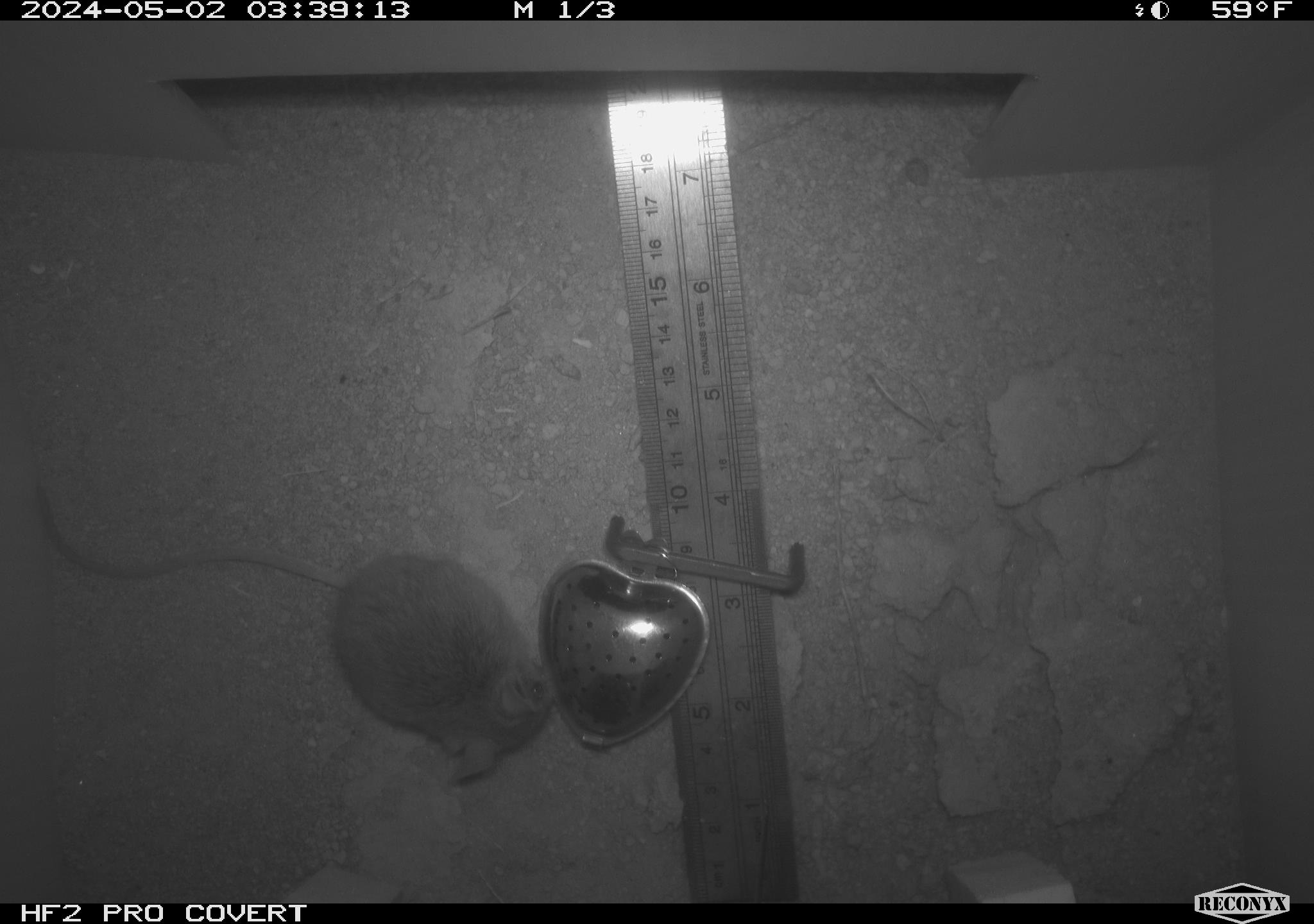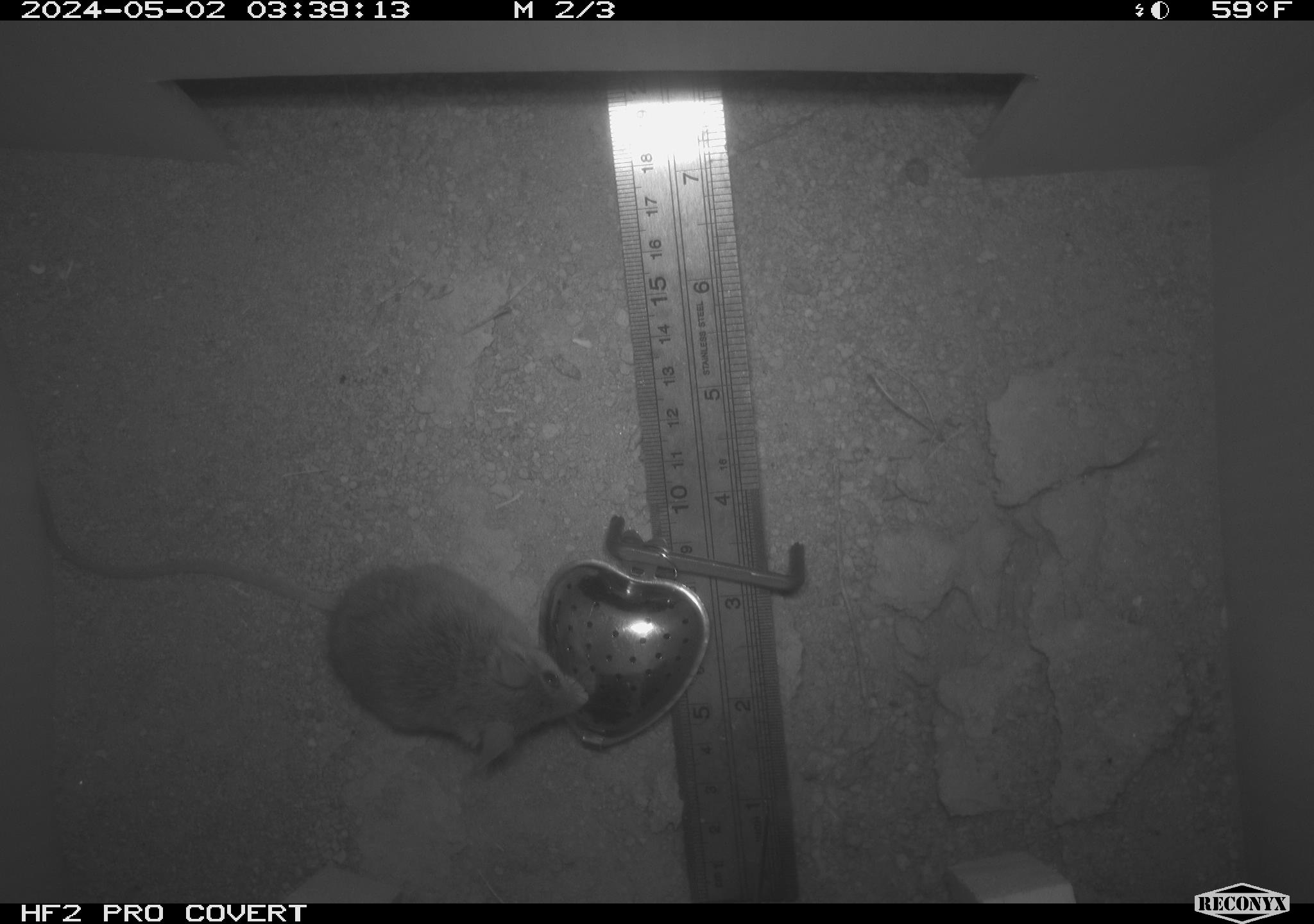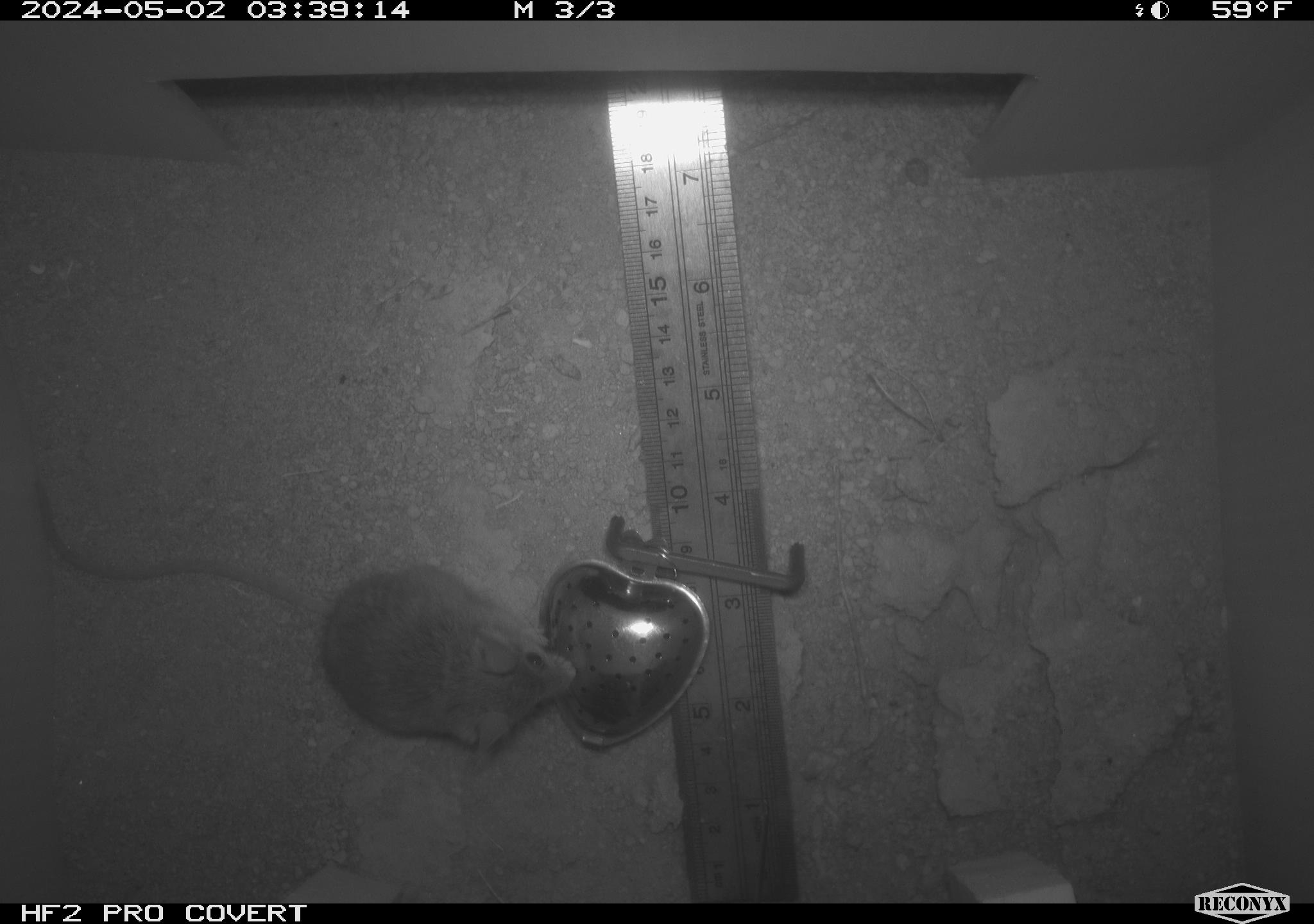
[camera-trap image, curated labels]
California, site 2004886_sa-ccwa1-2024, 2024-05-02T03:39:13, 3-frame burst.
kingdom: Animalia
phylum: Chordata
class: Mammalia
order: Rodentia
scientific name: Rodentia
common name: mouse species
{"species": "mouse species (Rodentia)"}